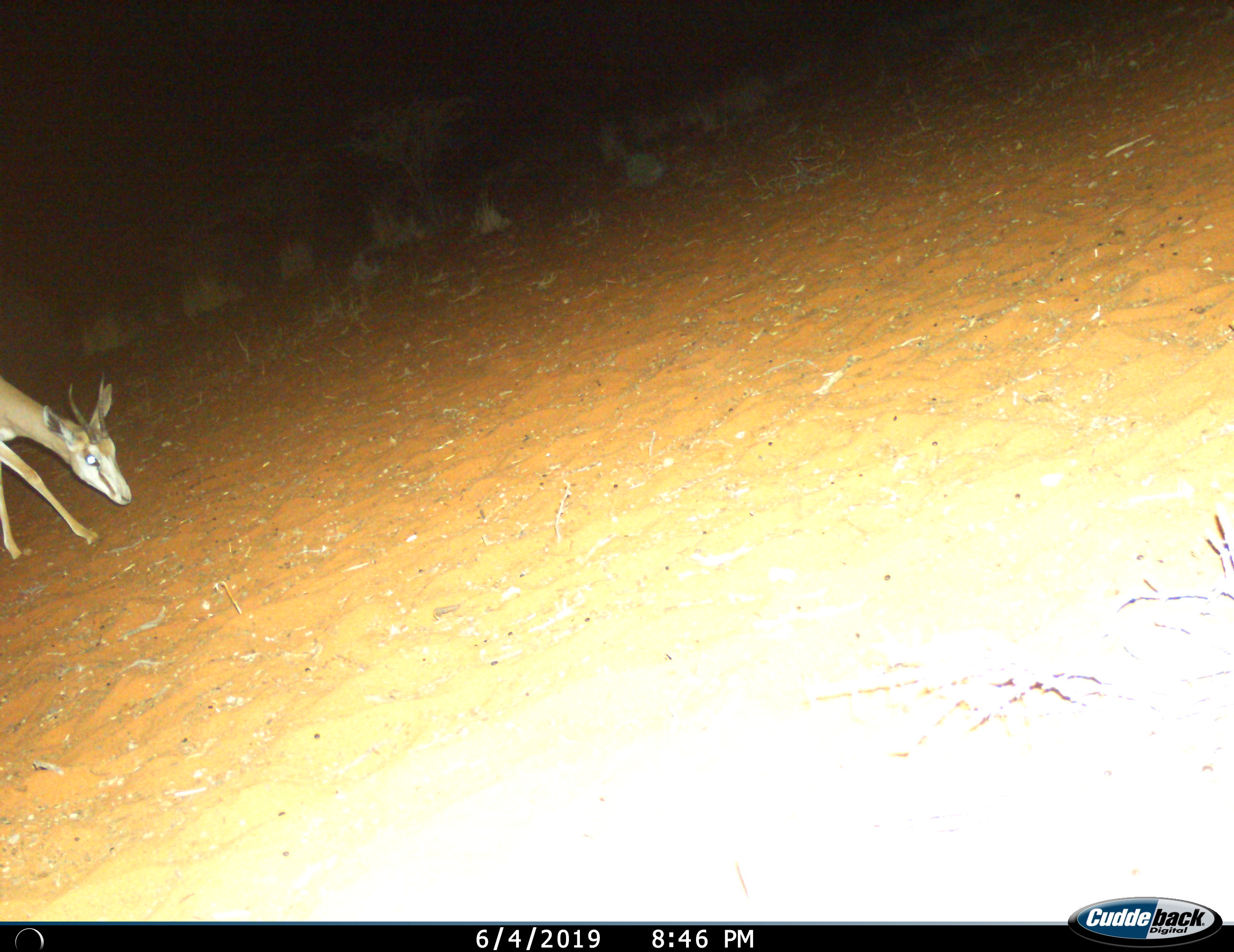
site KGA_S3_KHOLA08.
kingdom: Animalia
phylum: Chordata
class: Mammalia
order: Artiodactyla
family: Bovidae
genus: Antidorcas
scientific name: Antidorcas marsupialis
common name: springbok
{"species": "springbok (Antidorcas marsupialis)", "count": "1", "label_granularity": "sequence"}